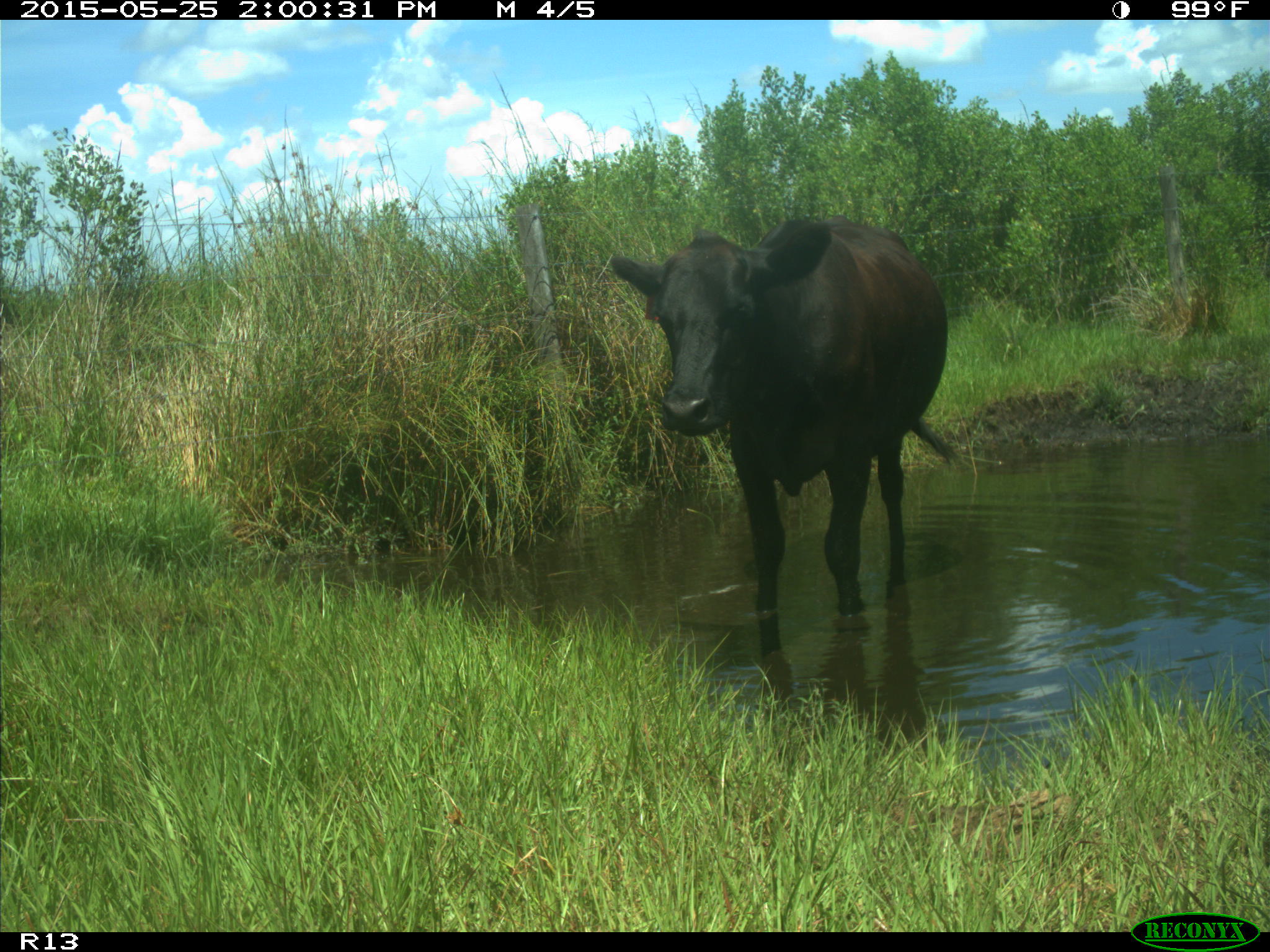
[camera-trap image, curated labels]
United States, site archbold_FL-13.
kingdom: Animalia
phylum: Chordata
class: Mammalia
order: Artiodactyla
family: Bovidae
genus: Bos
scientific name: Bos taurus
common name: domestic cow